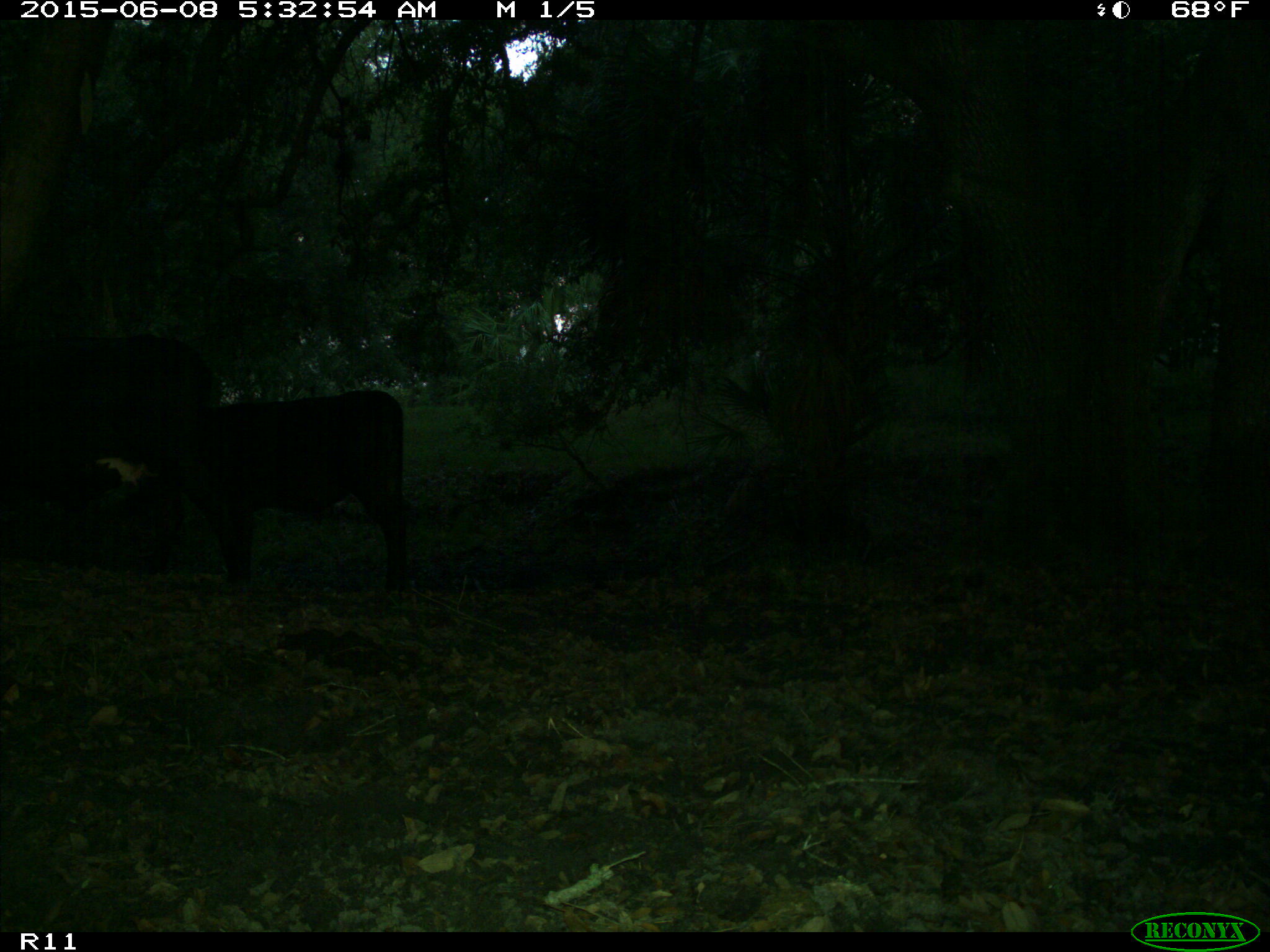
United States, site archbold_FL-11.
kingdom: Animalia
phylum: Chordata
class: Mammalia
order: Artiodactyla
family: Bovidae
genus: Bos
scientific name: Bos taurus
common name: domestic cow